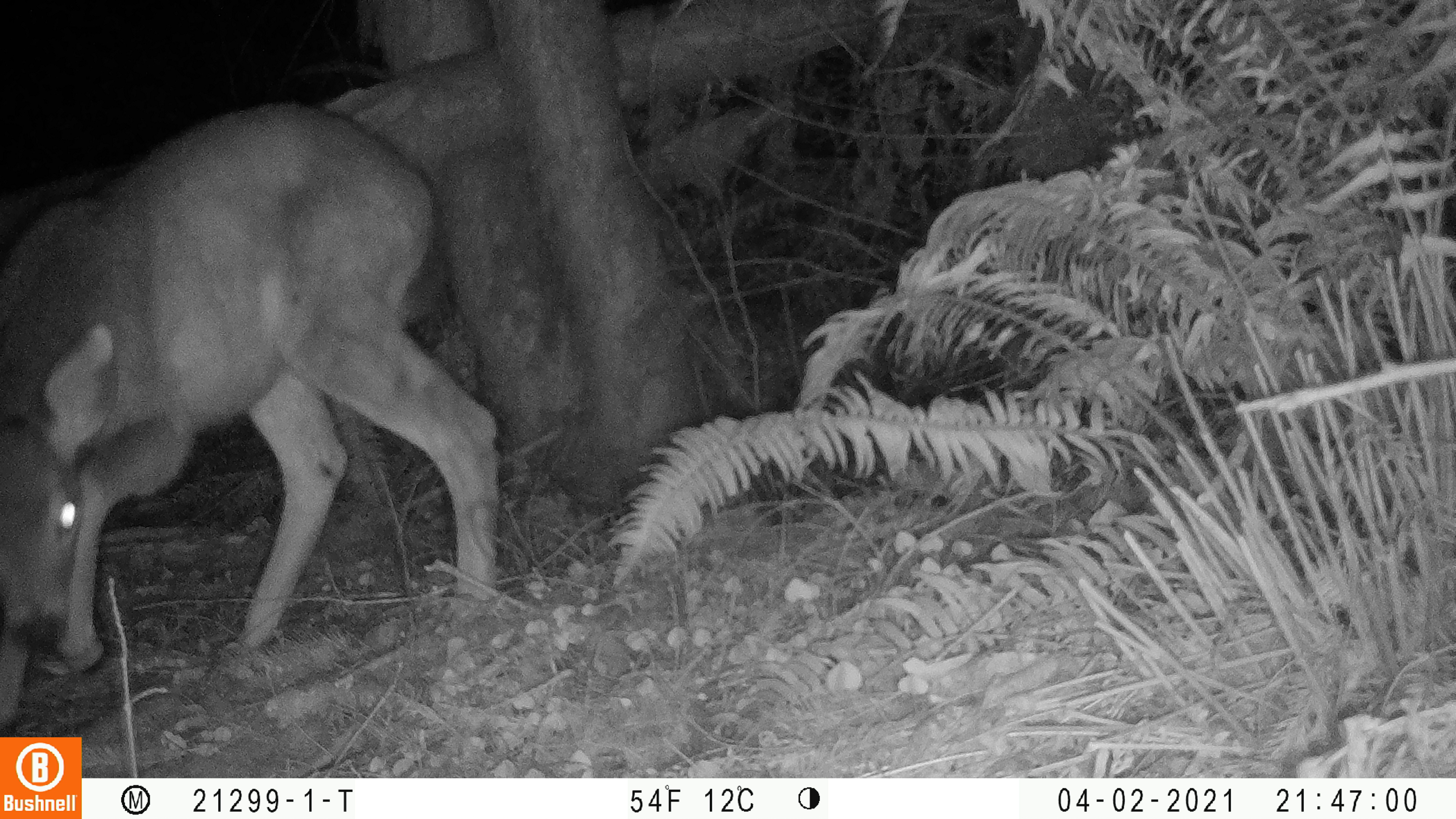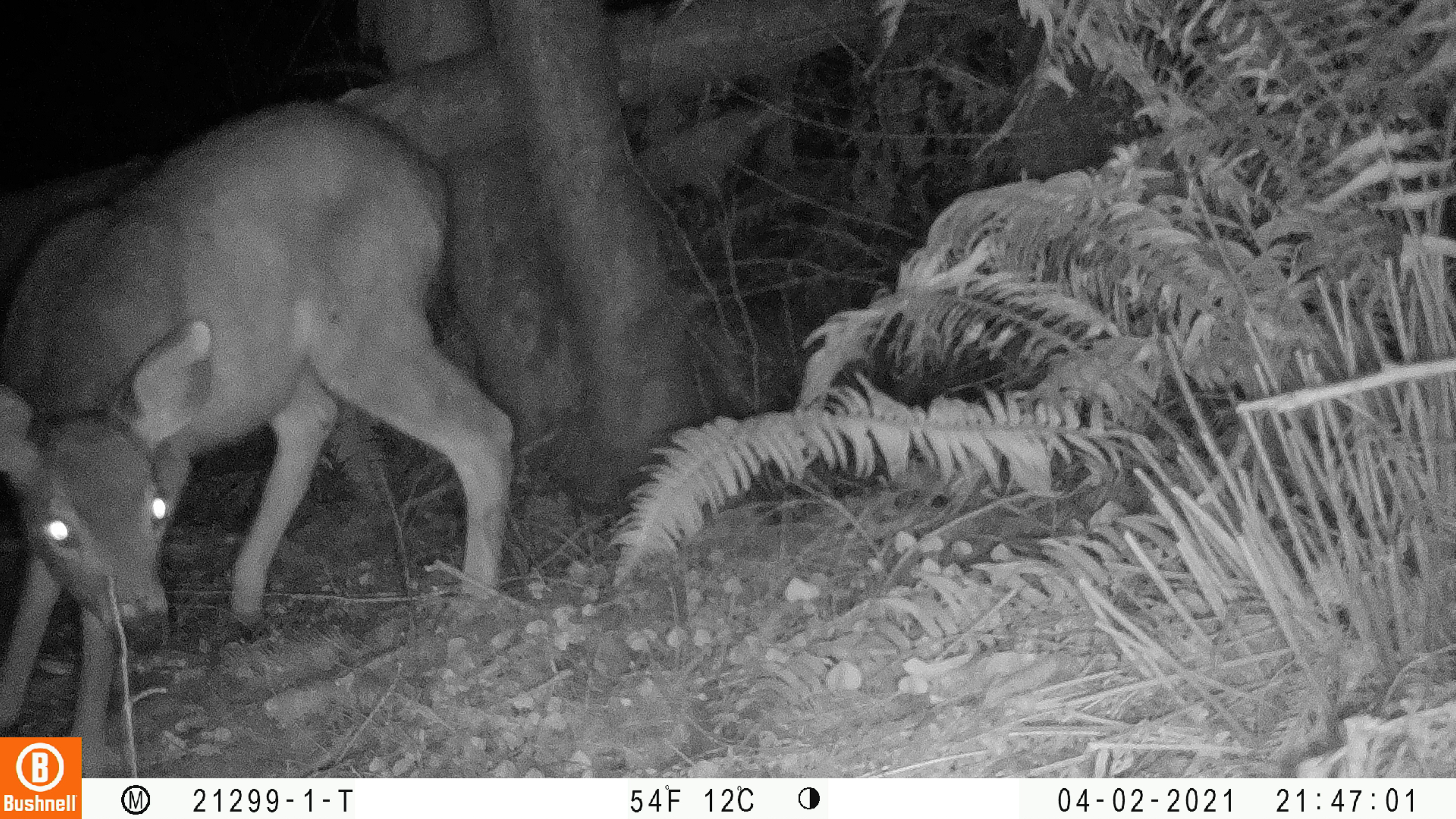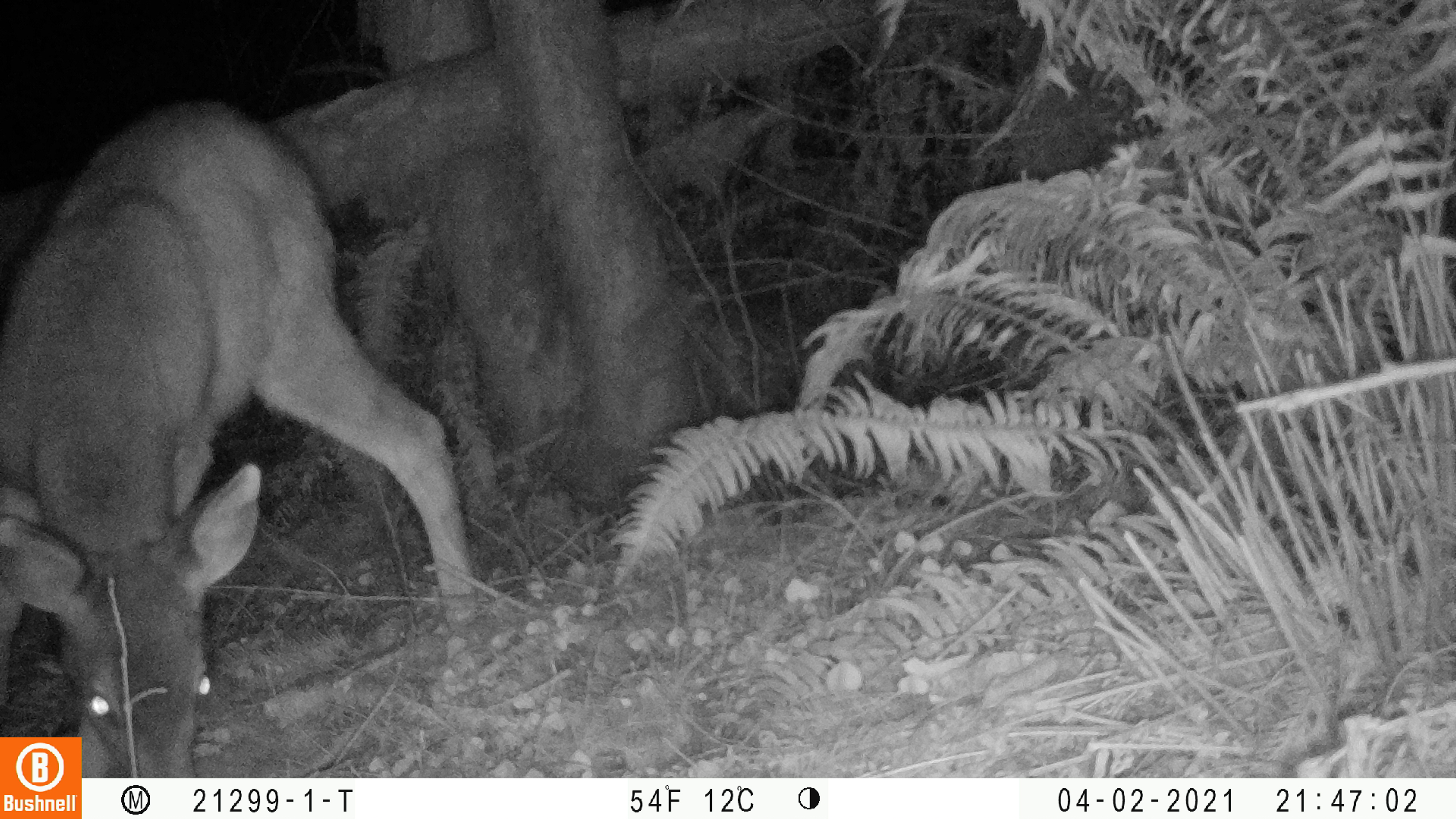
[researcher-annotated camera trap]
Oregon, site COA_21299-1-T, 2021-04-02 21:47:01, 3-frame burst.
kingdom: Animalia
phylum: Chordata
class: Mammalia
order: Artiodactyla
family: Cervidae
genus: Odocoileus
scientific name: Odocoileus hemionus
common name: black-tailed deer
Black-tailed deer (Odocoileus hemionus).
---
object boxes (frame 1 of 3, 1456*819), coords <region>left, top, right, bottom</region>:
black-tailed deer: <region>2, 89, 505, 712</region>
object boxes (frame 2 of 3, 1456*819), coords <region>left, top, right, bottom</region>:
black-tailed deer: <region>1, 89, 531, 733</region>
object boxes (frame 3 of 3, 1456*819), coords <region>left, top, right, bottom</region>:
black-tailed deer: <region>5, 88, 480, 734</region>